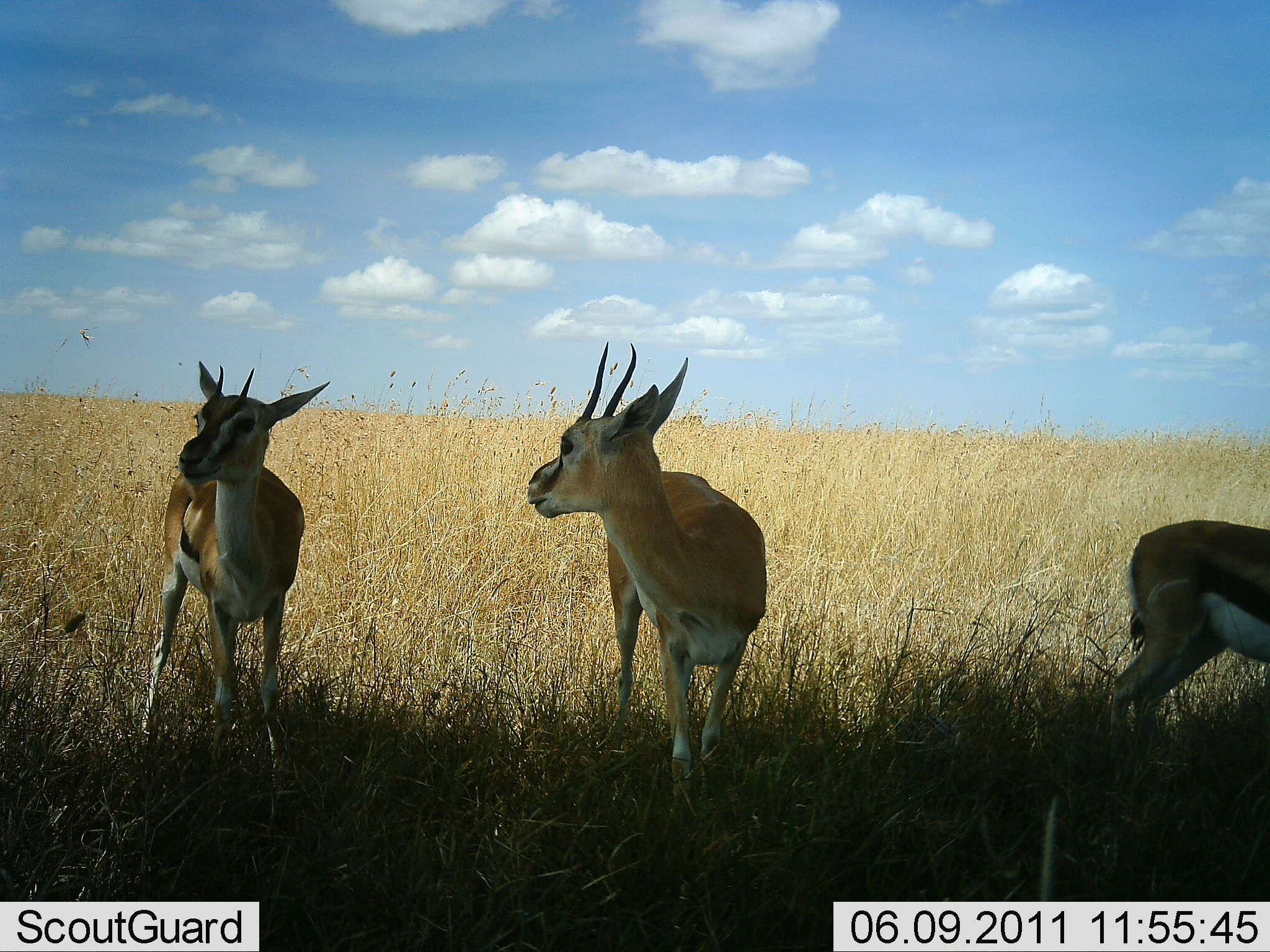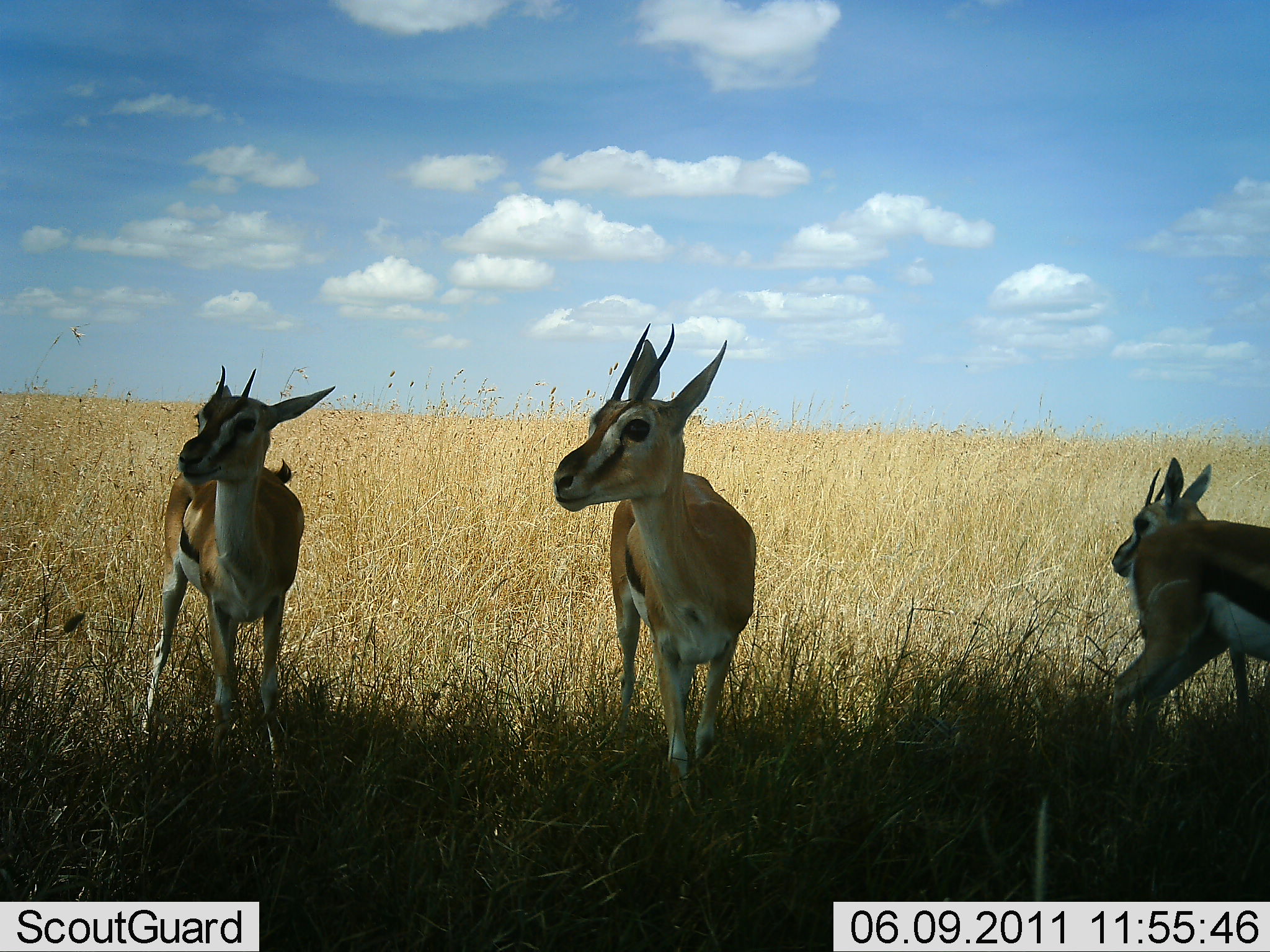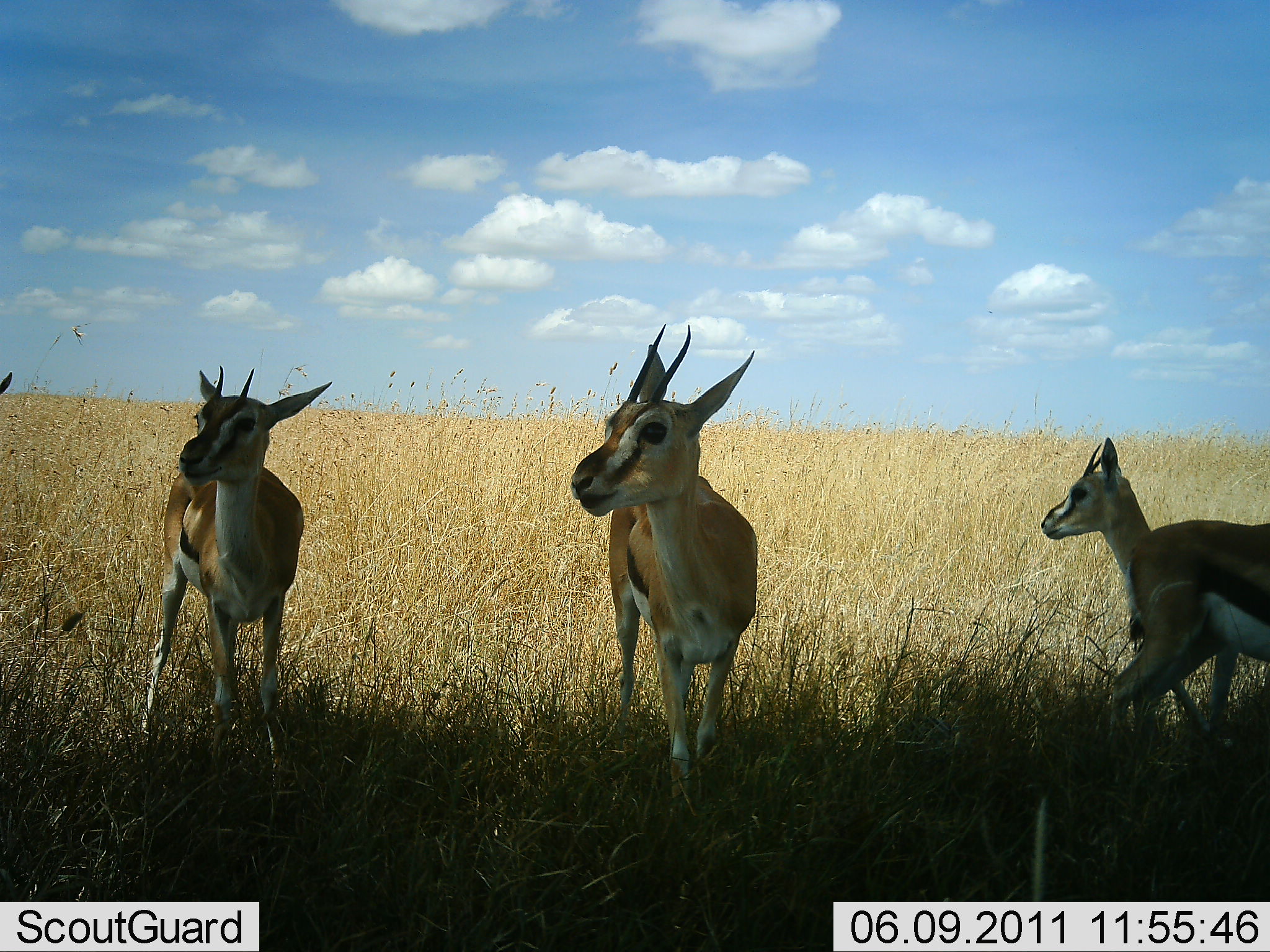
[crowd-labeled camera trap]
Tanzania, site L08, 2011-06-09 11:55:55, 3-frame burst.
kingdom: Animalia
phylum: Chordata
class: Mammalia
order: Artiodactyla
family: Bovidae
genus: Eudorcas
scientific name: Eudorcas thomsonii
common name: thomson's gazelle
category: gazellethomsons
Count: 4.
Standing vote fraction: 100%.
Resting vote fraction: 0%.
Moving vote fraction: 55%.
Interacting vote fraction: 0%.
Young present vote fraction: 18%.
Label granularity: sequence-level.